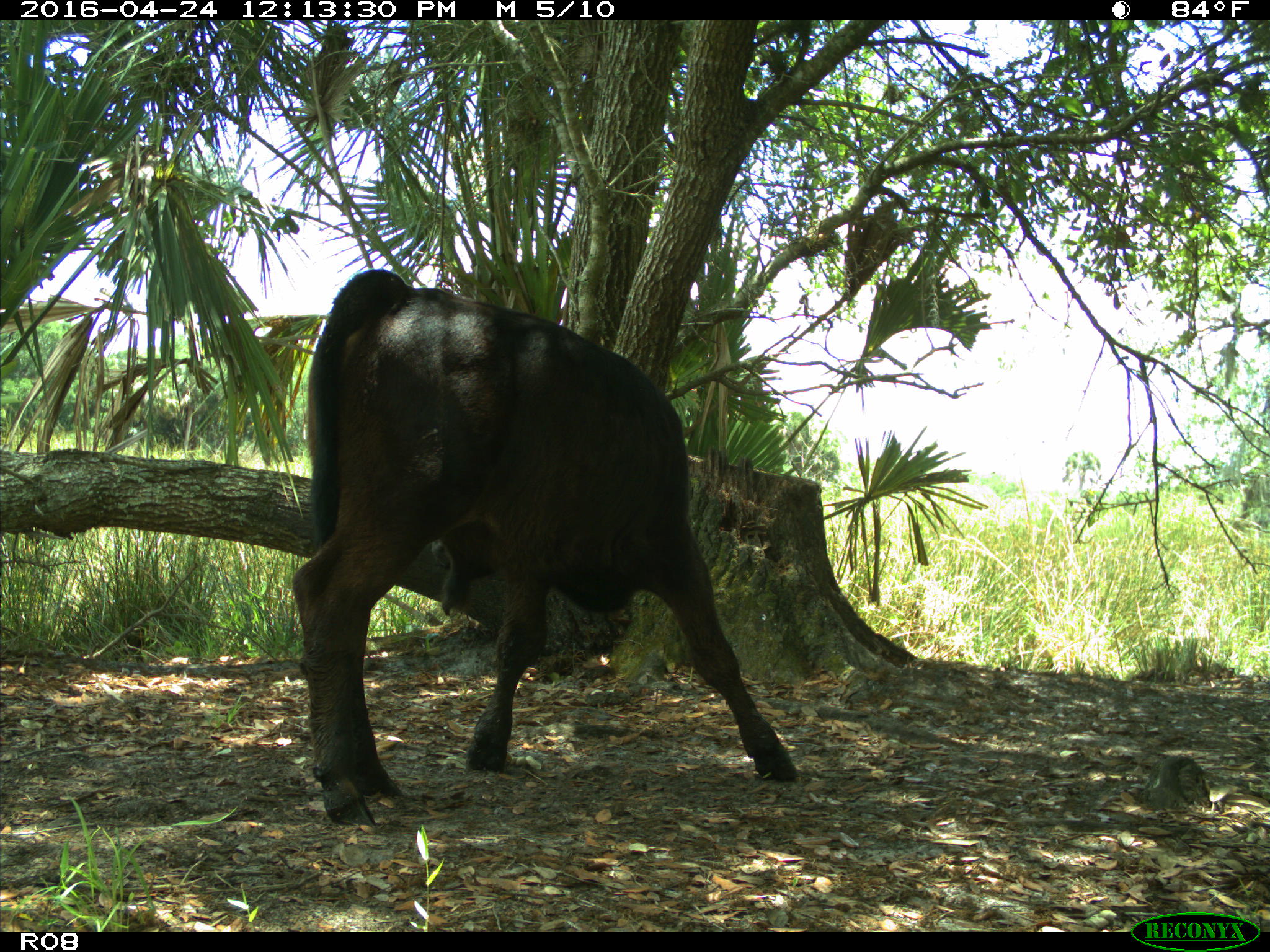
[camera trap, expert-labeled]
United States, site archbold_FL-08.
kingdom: Animalia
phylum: Chordata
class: Mammalia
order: Artiodactyla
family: Bovidae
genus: Bos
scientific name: Bos taurus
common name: domestic cow